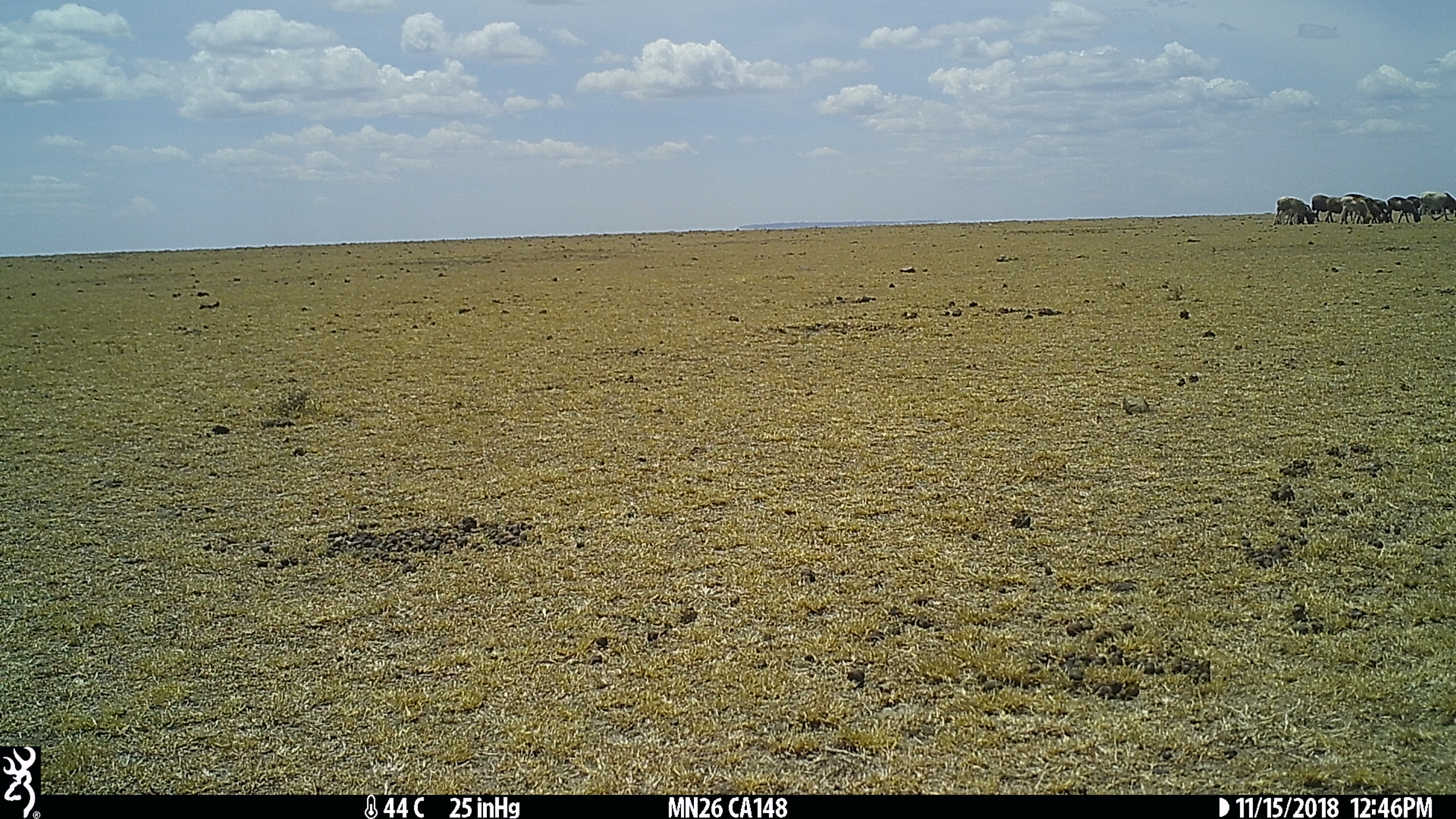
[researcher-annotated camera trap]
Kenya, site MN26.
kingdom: Animalia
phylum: Chordata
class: Mammalia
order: Artiodactyla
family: Bovidae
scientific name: Bovidae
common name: sheep or goat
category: shoat